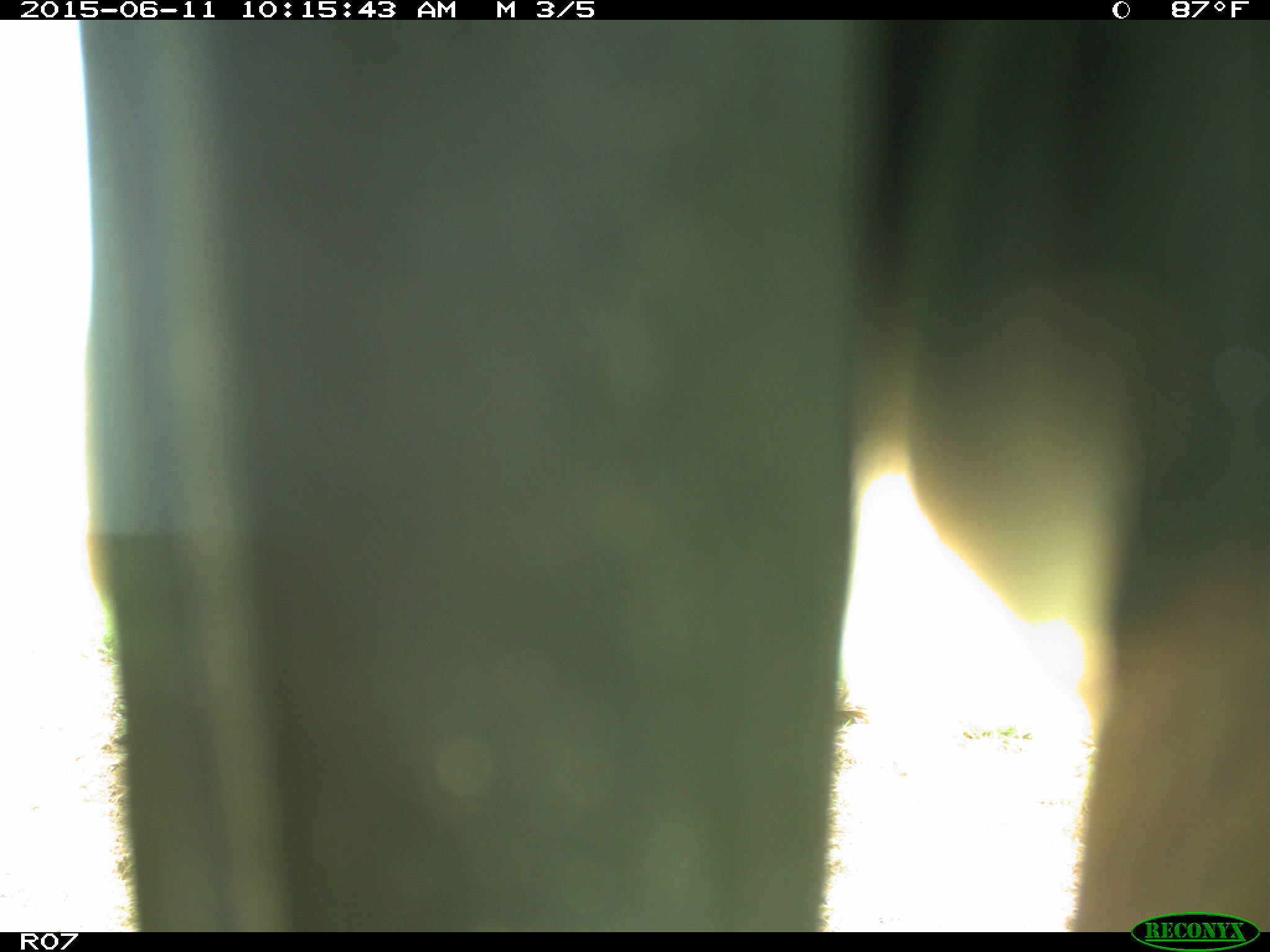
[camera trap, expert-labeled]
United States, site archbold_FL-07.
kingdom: Animalia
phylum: Chordata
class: Mammalia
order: Artiodactyla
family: Bovidae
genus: Bos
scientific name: Bos taurus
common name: domestic cow